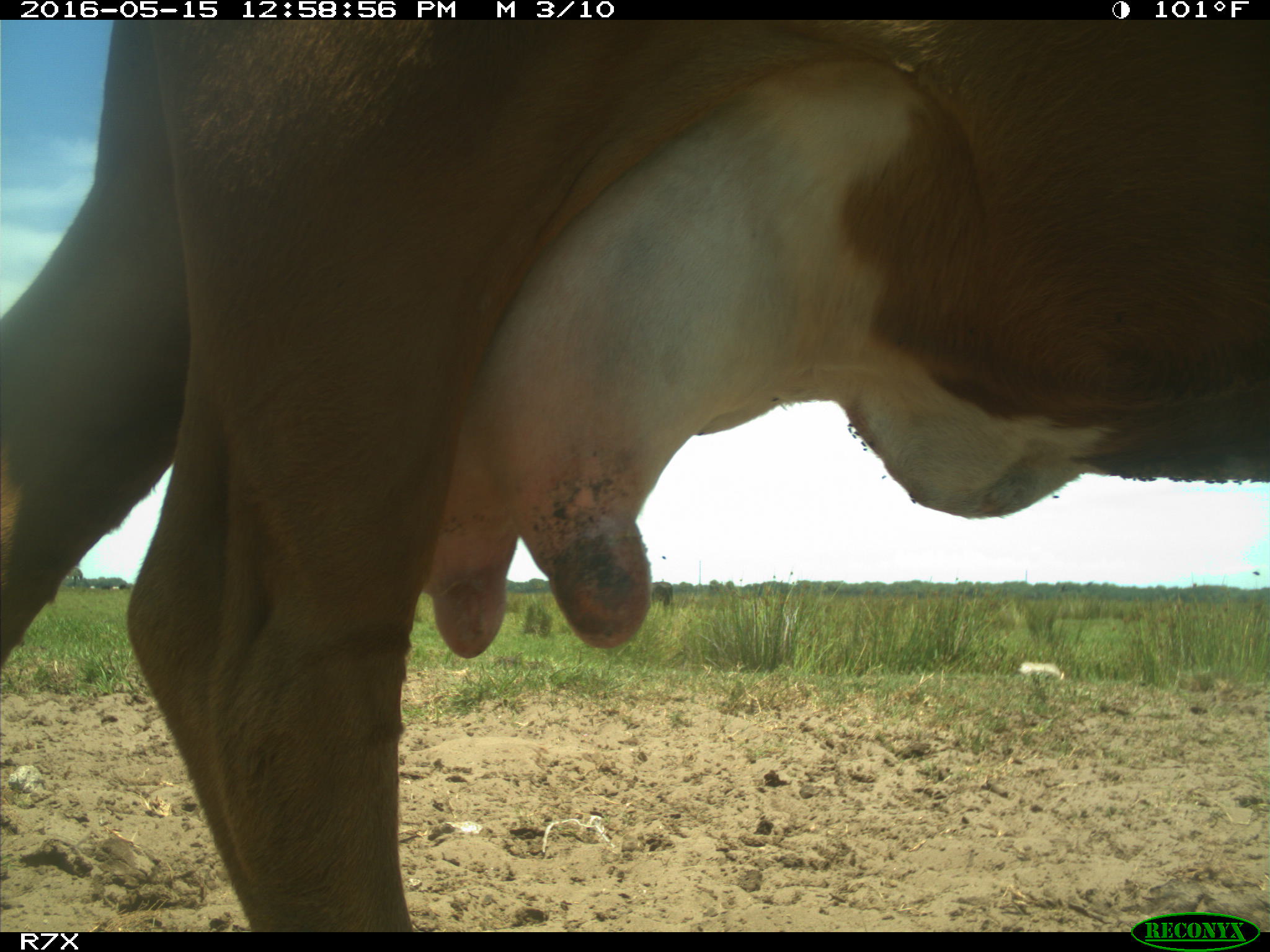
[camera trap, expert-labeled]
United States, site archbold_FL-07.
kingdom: Animalia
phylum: Chordata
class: Mammalia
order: Artiodactyla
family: Bovidae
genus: Bos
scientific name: Bos taurus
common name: domestic cow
Bos taurus (domestic cow).